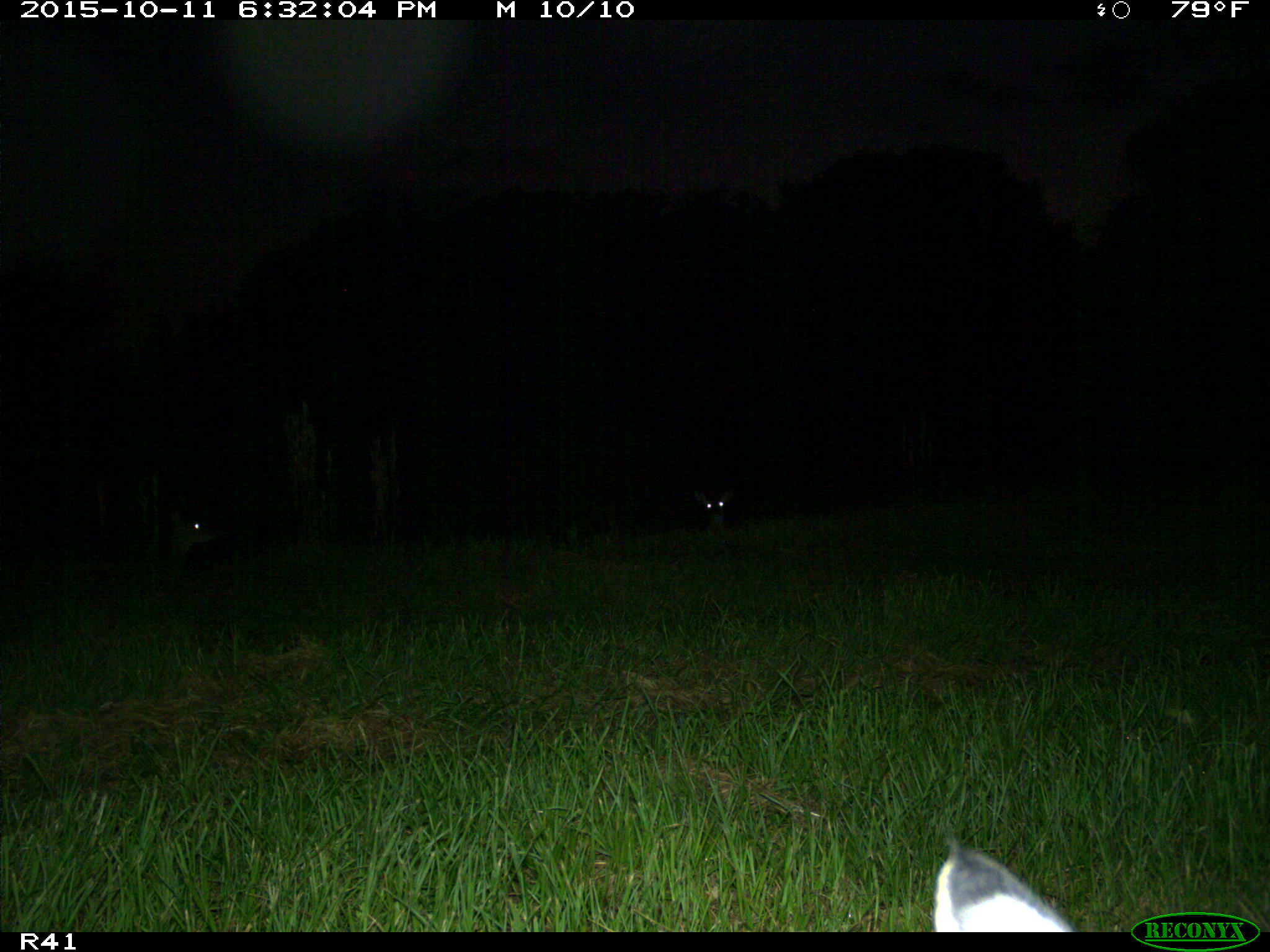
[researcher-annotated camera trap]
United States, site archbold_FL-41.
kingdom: Animalia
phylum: Chordata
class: Mammalia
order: Artiodactyla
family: Cervidae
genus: Odocoileus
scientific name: Odocoileus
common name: deer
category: unidentified deer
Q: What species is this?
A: Unidentified deer (deer) (Odocoileus).